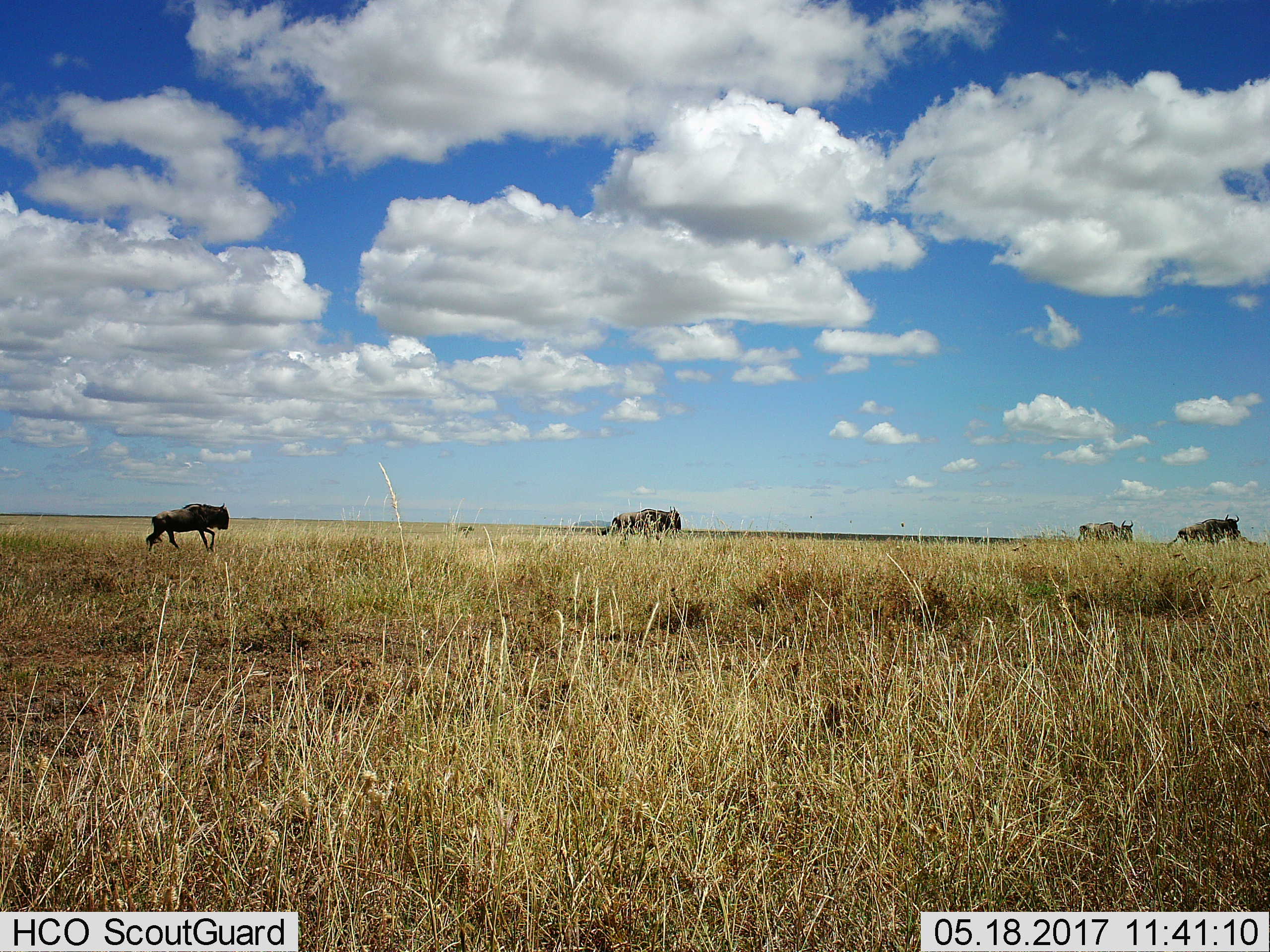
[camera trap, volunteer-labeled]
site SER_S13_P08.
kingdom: Animalia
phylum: Chordata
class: Mammalia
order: Artiodactyla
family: Bovidae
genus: Connochaetes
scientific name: Connochaetes taurinus taurinus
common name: blue wildebeest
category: wildebeestblue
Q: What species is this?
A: Wildebeestblue (blue wildebeest) (Connochaetes taurinus taurinus).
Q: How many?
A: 4.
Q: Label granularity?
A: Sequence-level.